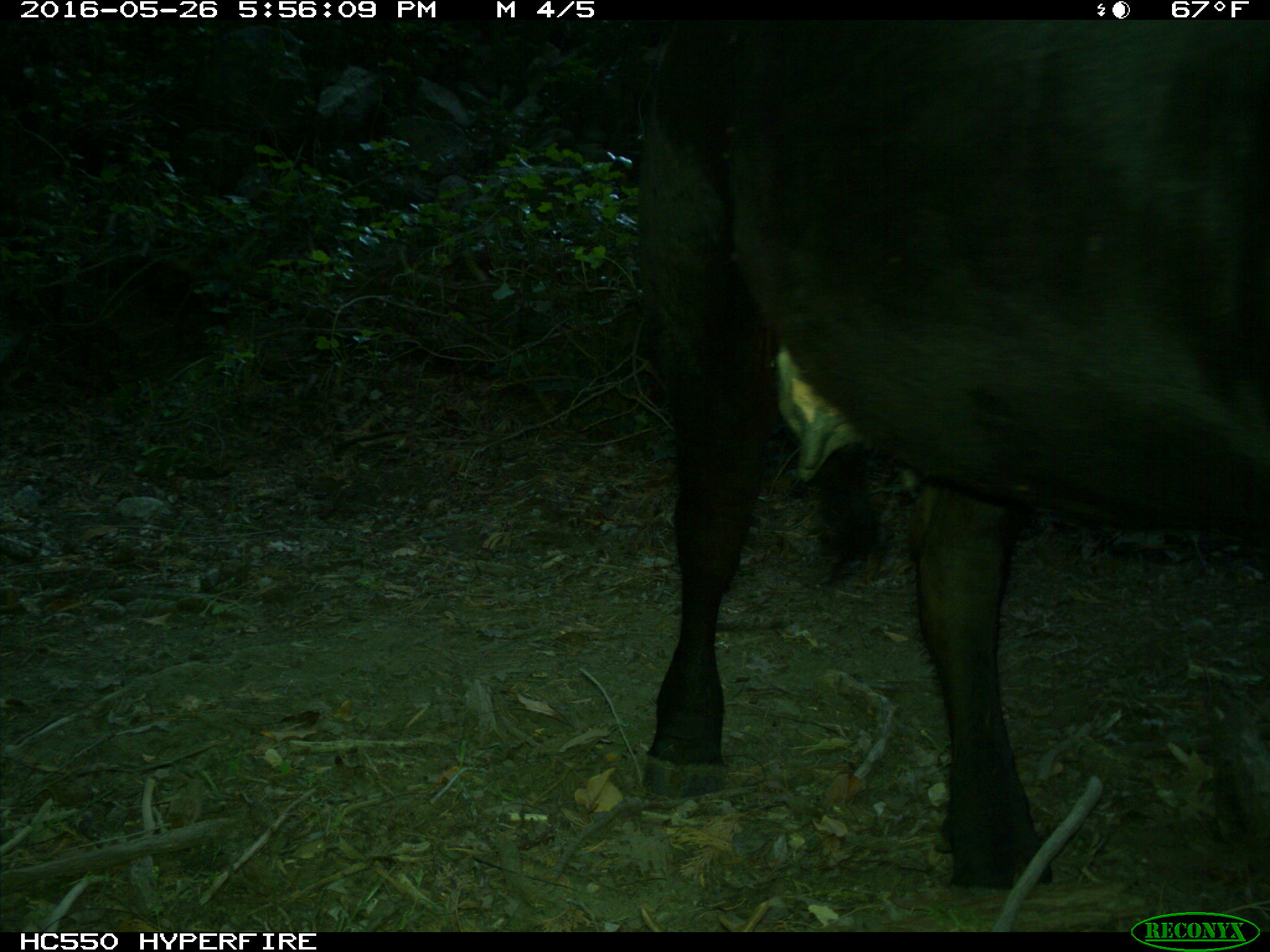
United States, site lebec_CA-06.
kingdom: Animalia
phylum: Chordata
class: Mammalia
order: Artiodactyla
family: Bovidae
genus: Bos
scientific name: Bos taurus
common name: domestic cow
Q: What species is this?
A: Bos taurus (domestic cow).